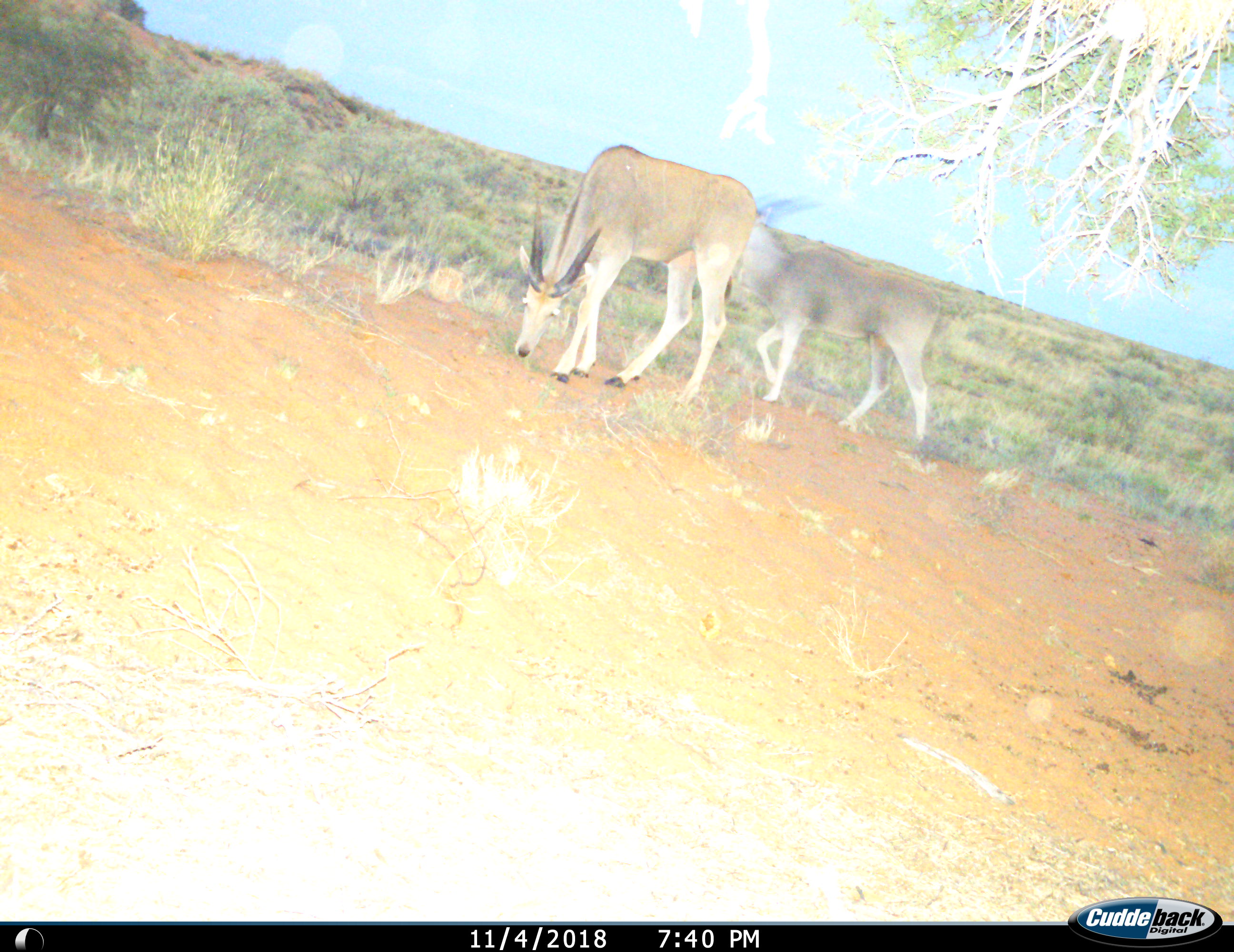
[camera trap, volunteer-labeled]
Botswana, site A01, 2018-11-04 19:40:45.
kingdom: Animalia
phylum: Chordata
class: Mammalia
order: Artiodactyla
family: Bovidae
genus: Tragelaphus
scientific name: Tragelaphus oryx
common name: eland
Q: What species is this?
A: Eland (Tragelaphus oryx).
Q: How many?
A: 2.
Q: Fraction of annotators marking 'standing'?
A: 44%.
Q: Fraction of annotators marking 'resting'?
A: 0%.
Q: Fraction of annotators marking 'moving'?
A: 44%.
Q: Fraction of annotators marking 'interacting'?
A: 0%.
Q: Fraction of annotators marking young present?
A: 11%.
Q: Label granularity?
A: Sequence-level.